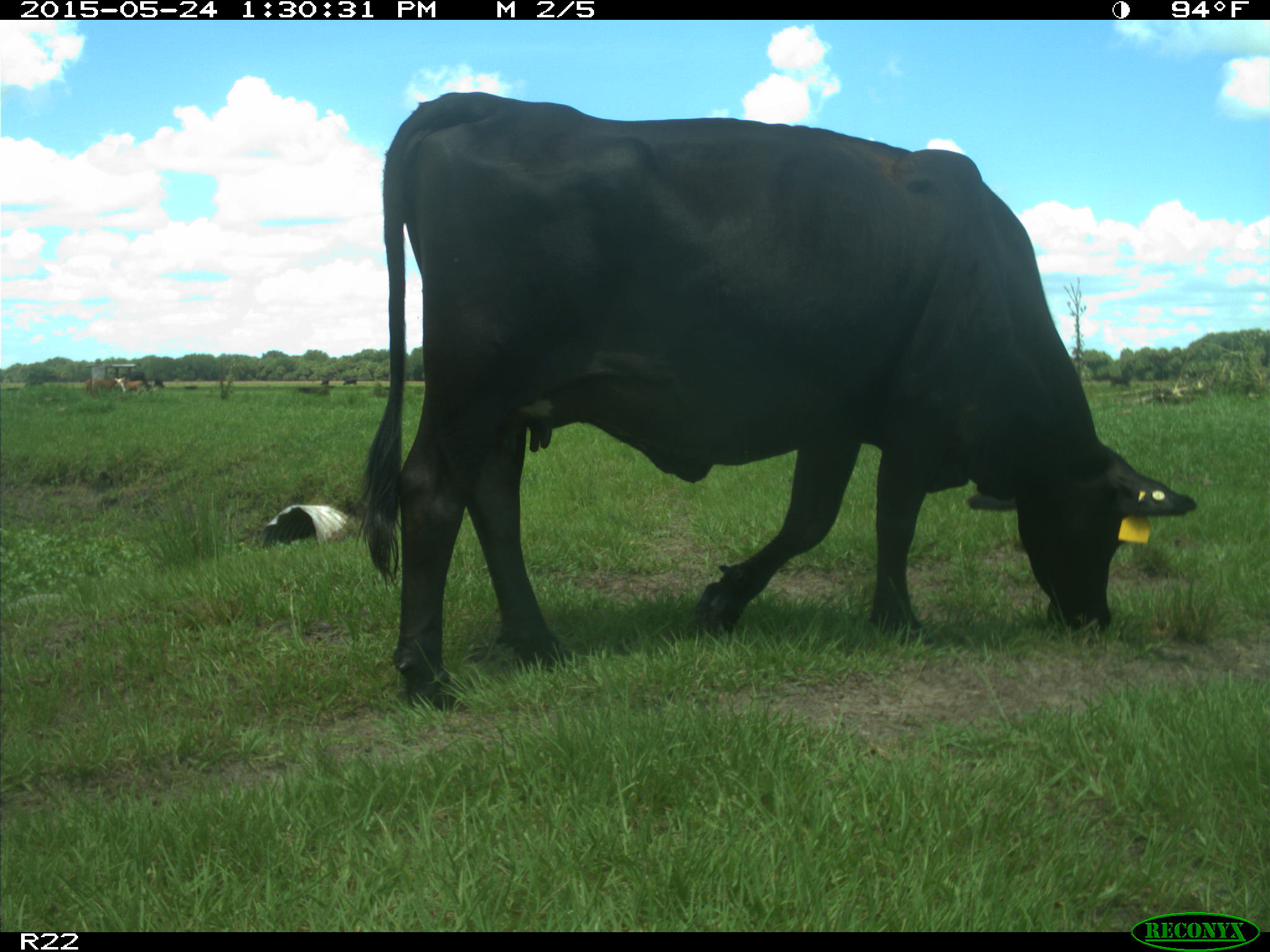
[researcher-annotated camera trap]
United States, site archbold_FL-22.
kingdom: Animalia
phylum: Chordata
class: Mammalia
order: Artiodactyla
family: Bovidae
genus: Bos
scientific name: Bos taurus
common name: domestic cow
Bos taurus (domestic cow).